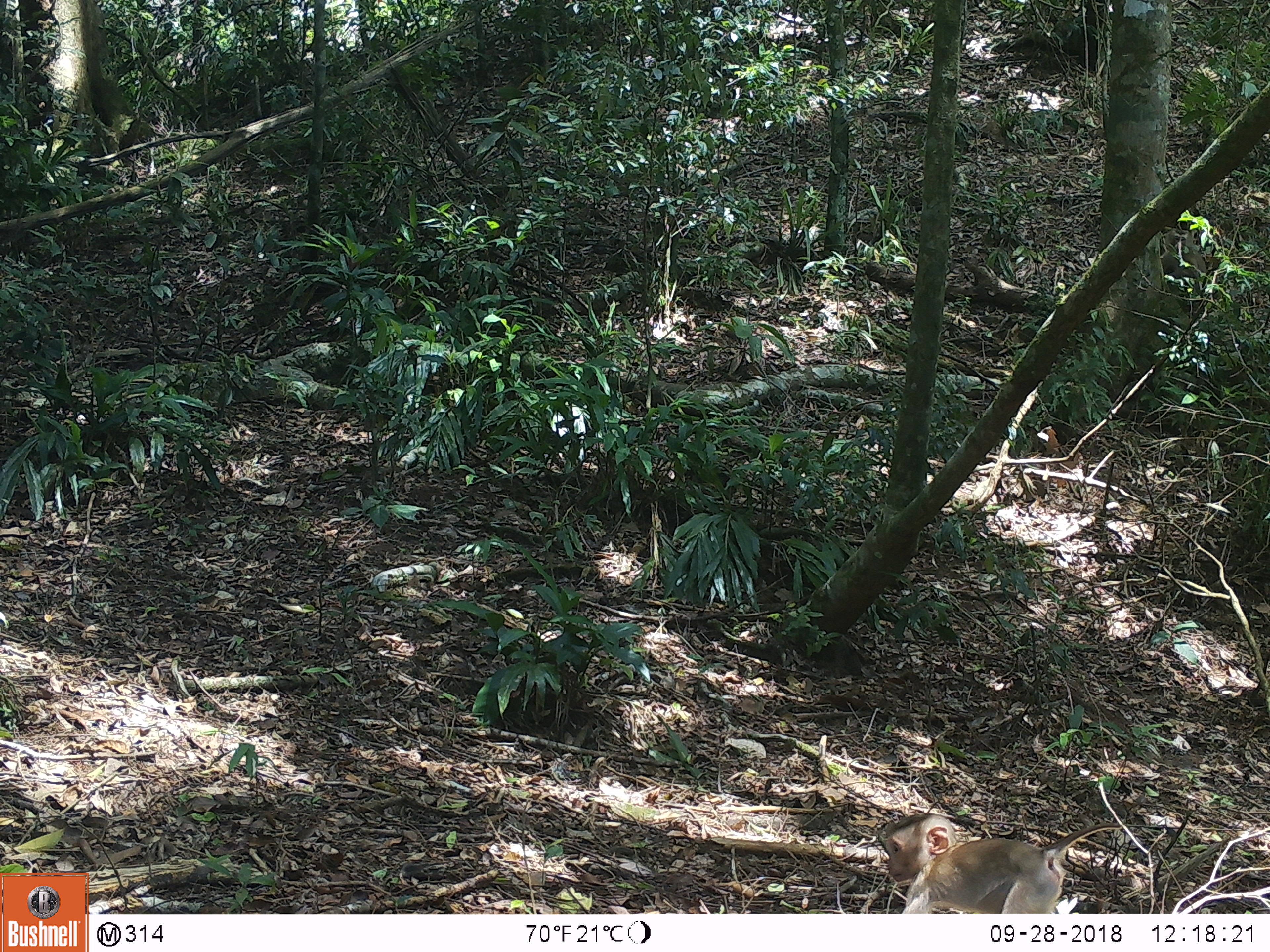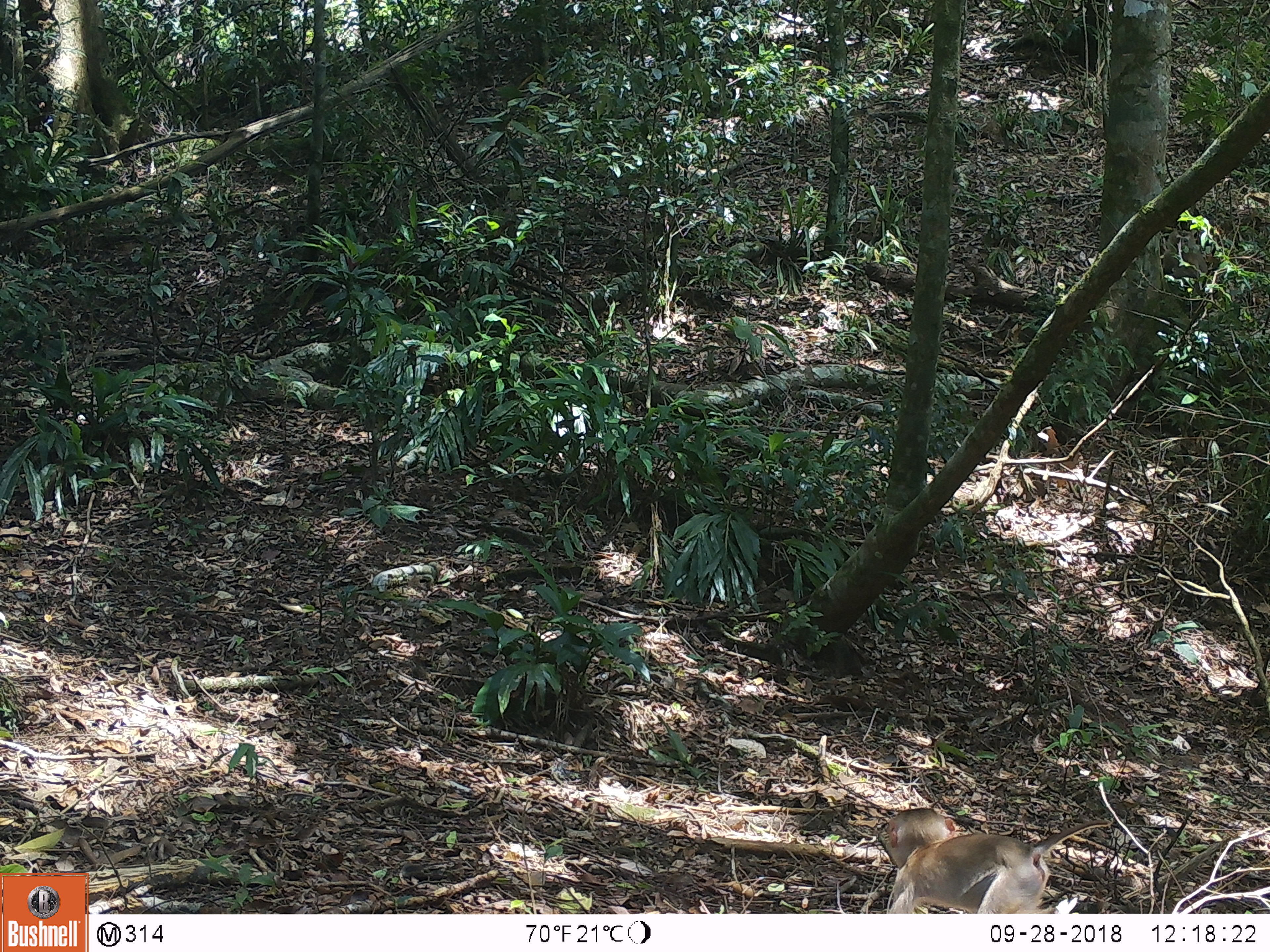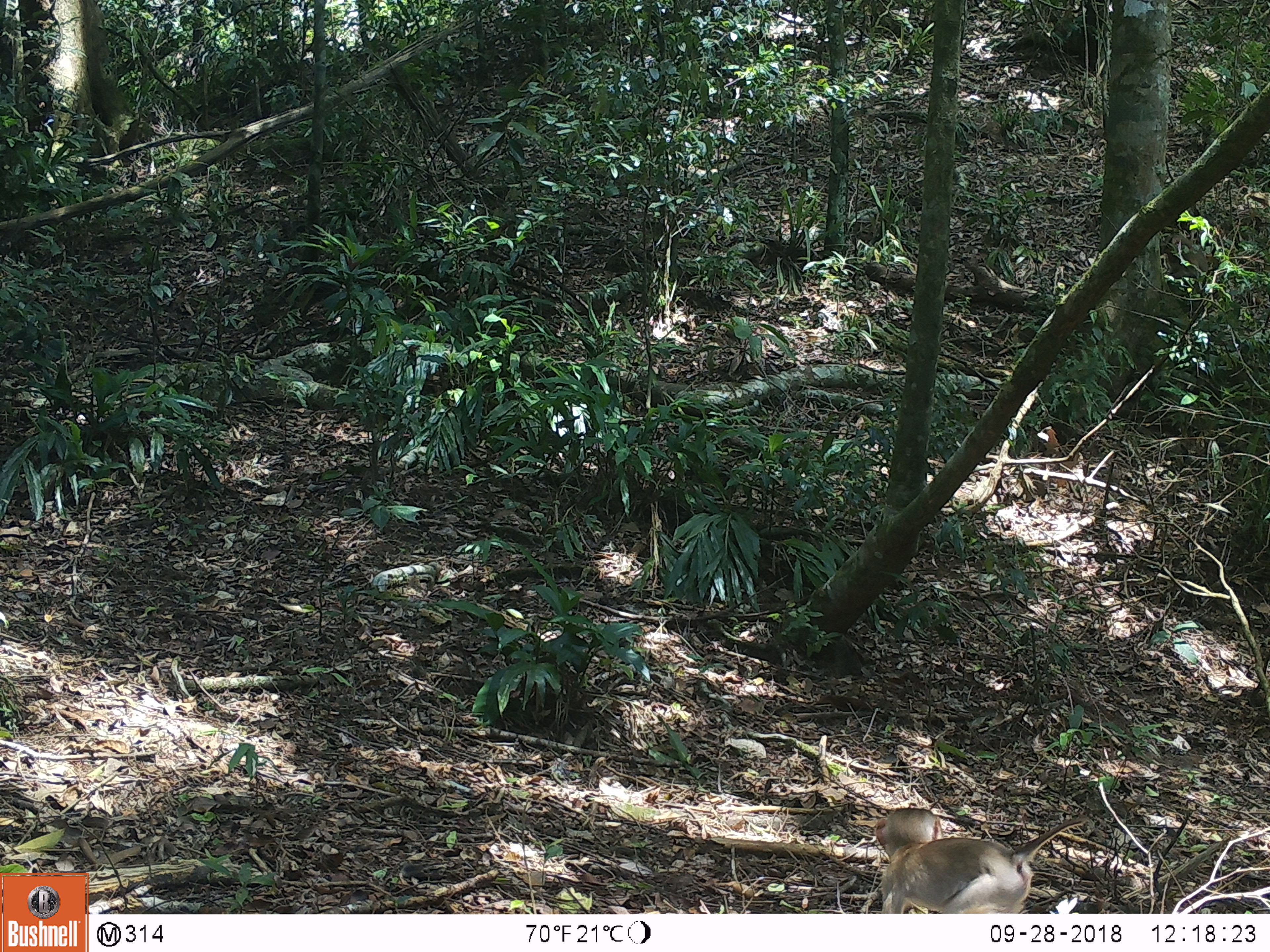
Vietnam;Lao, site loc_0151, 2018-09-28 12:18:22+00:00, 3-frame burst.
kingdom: Animalia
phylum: Chordata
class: Mammalia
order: Primates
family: Cercopithecidae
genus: Macaca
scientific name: Macaca nemestrina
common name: pig-tailed macaque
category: pig tailed macaque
Pig tailed macaque (pig-tailed macaque) (Macaca nemestrina). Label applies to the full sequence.